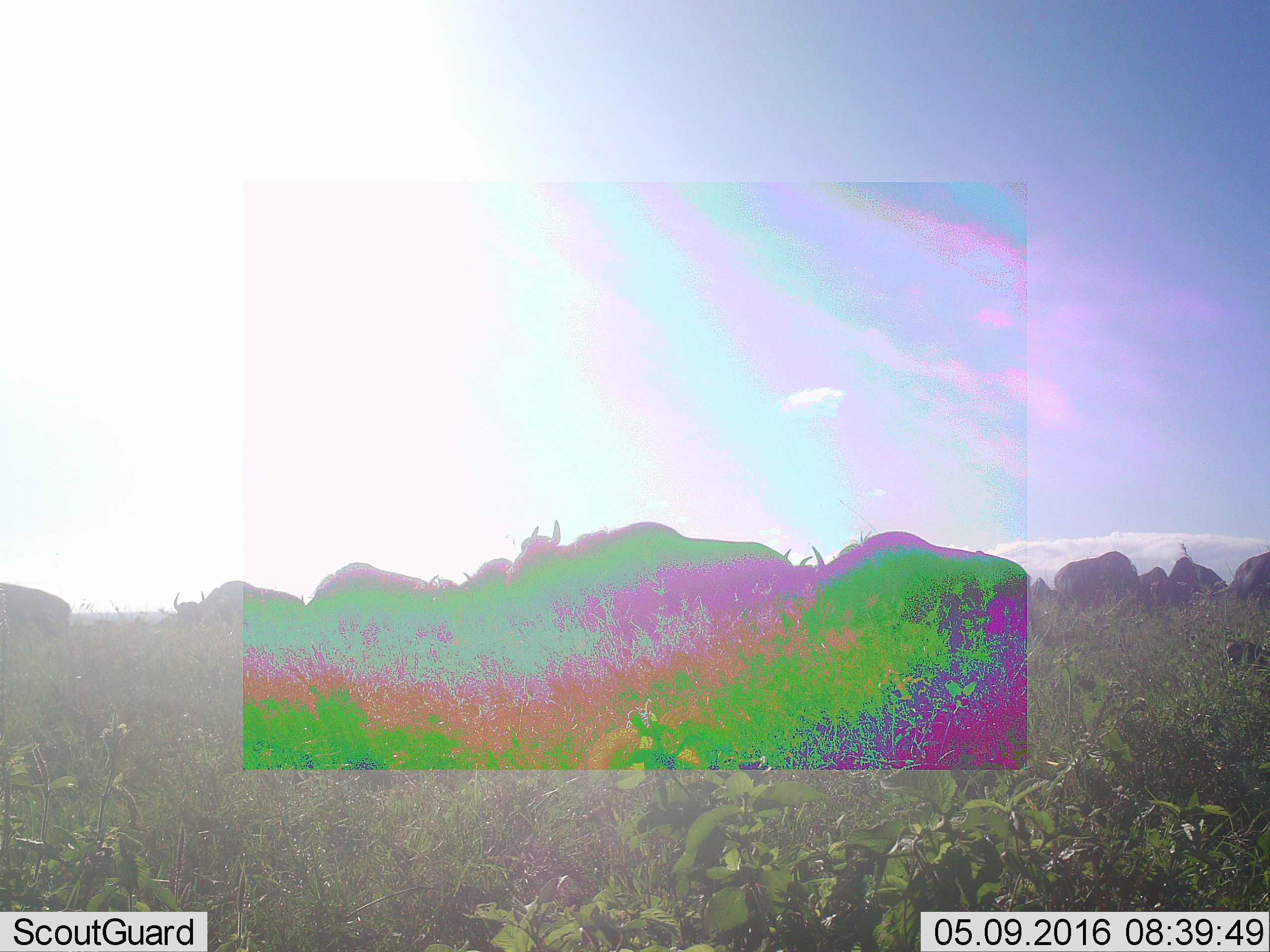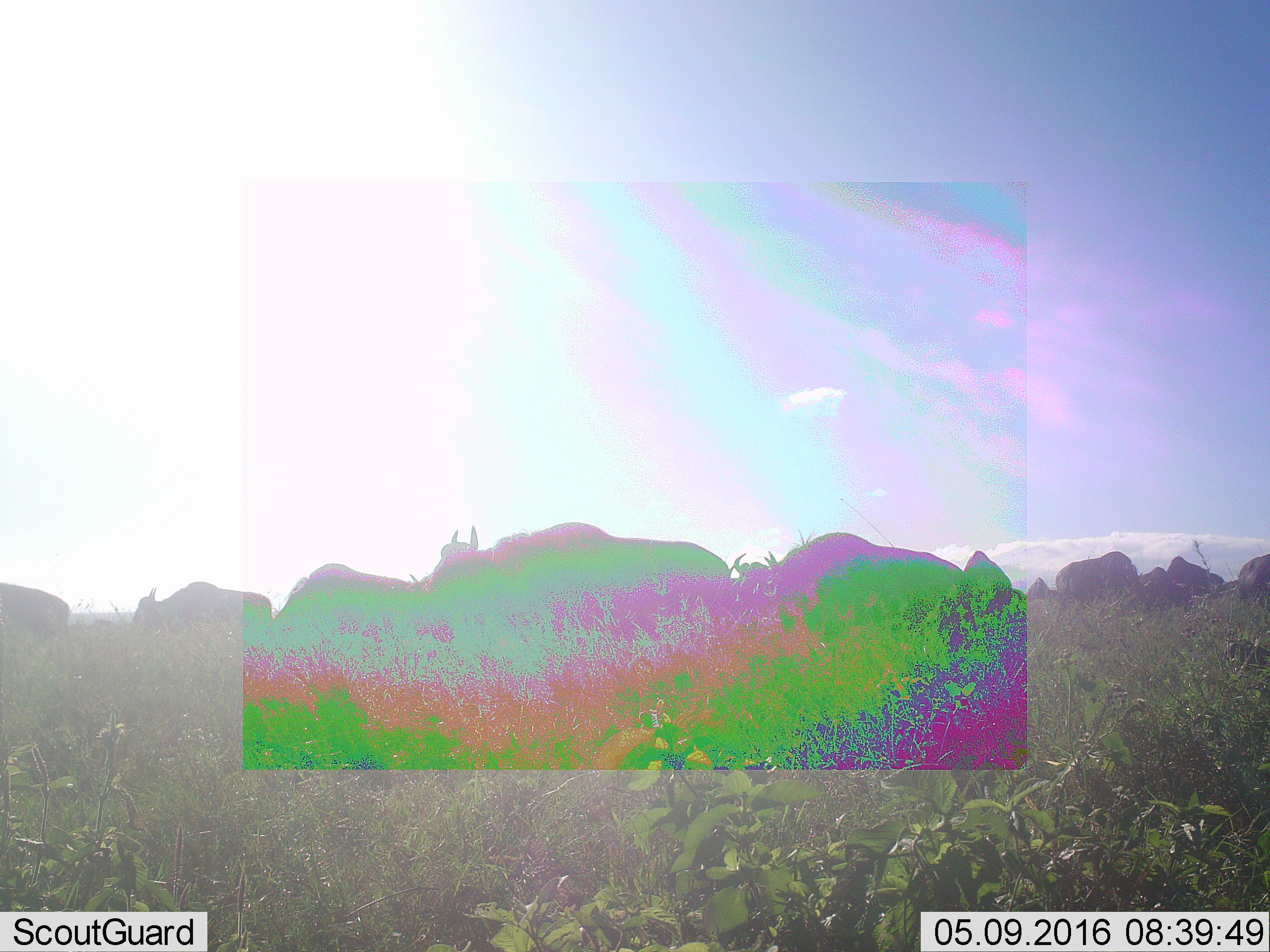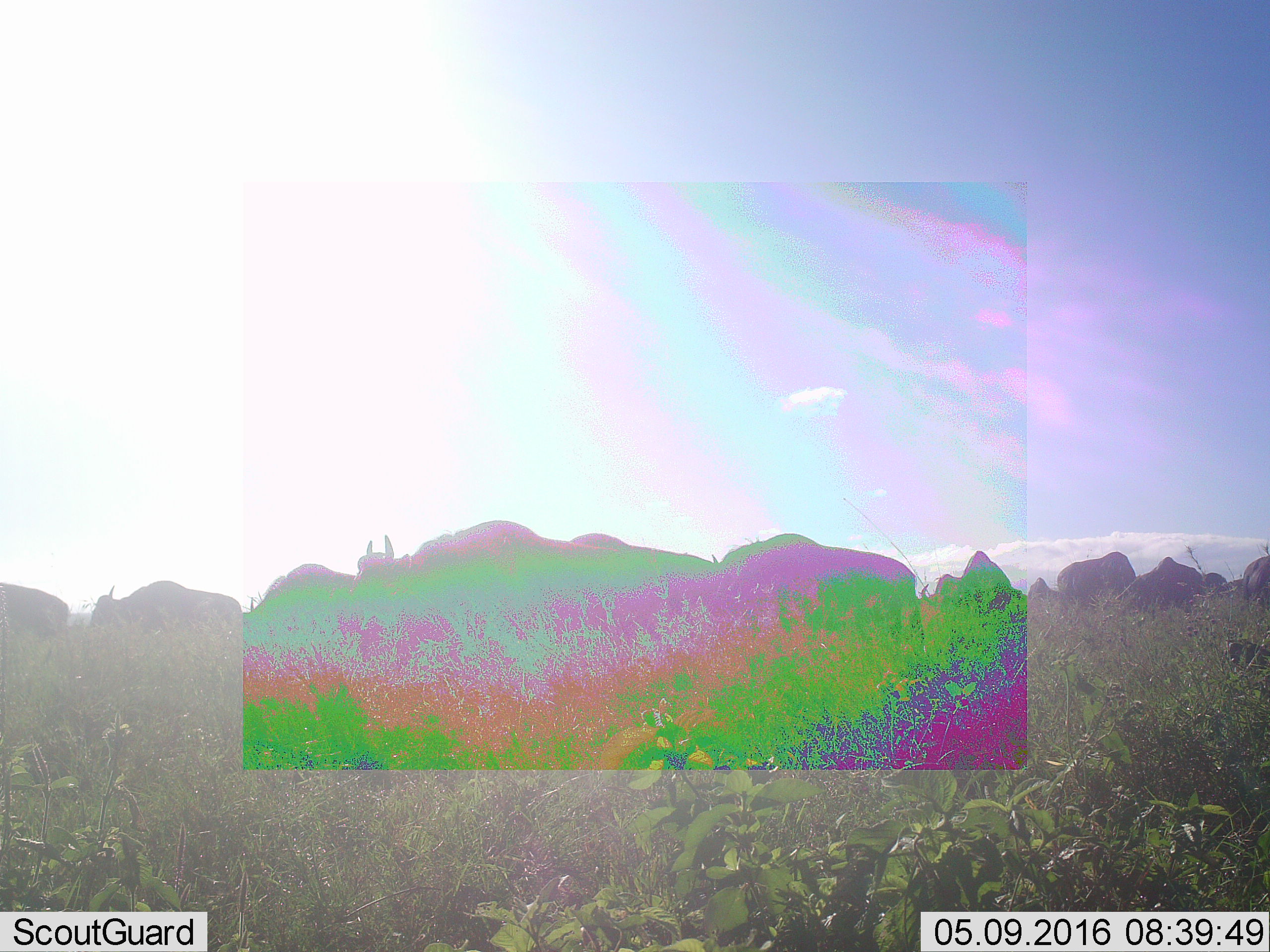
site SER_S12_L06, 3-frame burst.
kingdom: Animalia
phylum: Chordata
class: Mammalia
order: Artiodactyla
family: Bovidae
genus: Connochaetes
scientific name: Connochaetes taurinus taurinus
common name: blue wildebeest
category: wildebeestblue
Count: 11-50.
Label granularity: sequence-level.